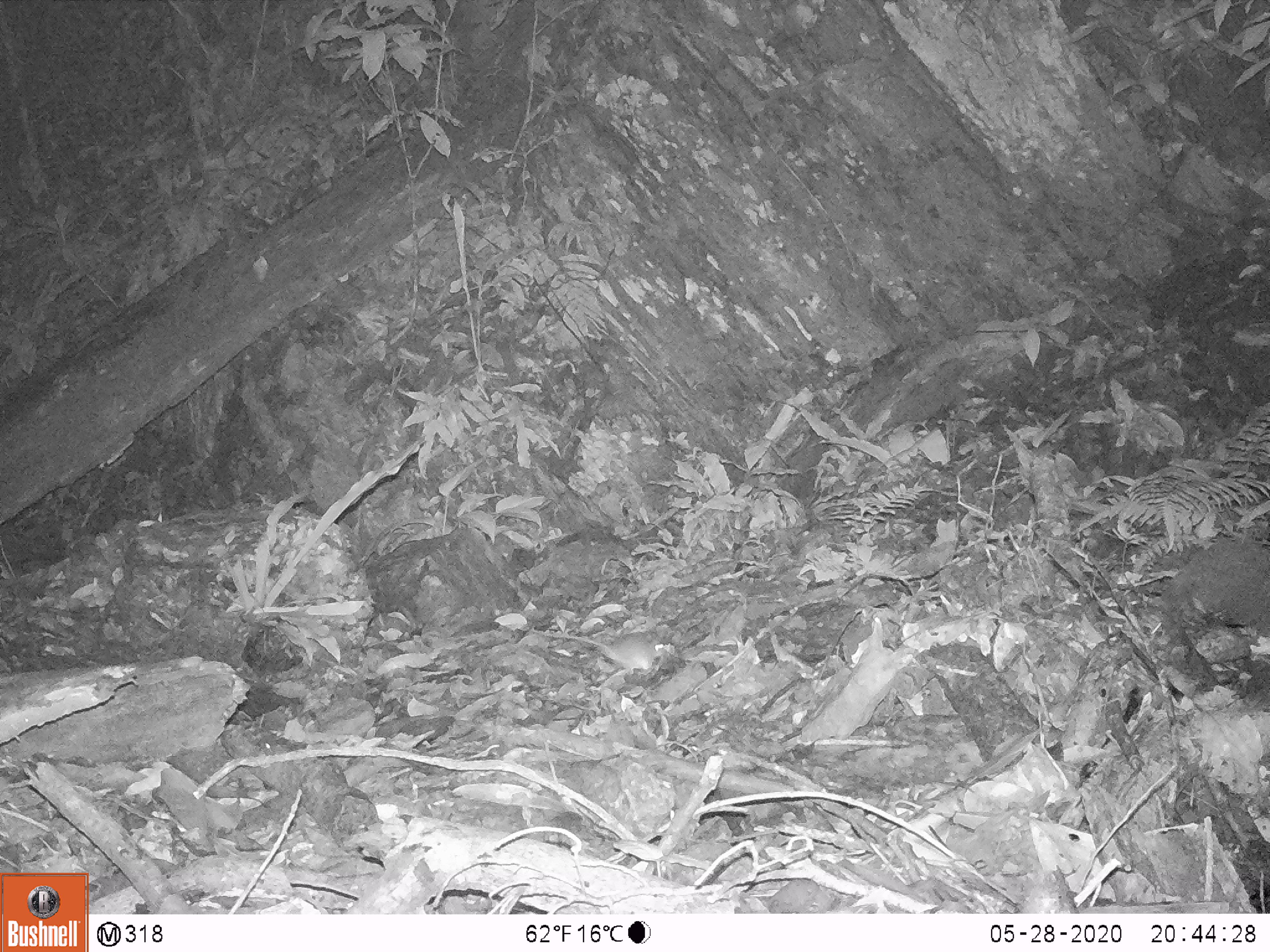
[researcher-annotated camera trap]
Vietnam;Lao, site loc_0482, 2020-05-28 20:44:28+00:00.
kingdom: Animalia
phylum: Chordata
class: Mammalia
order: Rodentia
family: Muridae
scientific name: Muridae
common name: old-world mice and rats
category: unidentified murid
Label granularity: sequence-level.